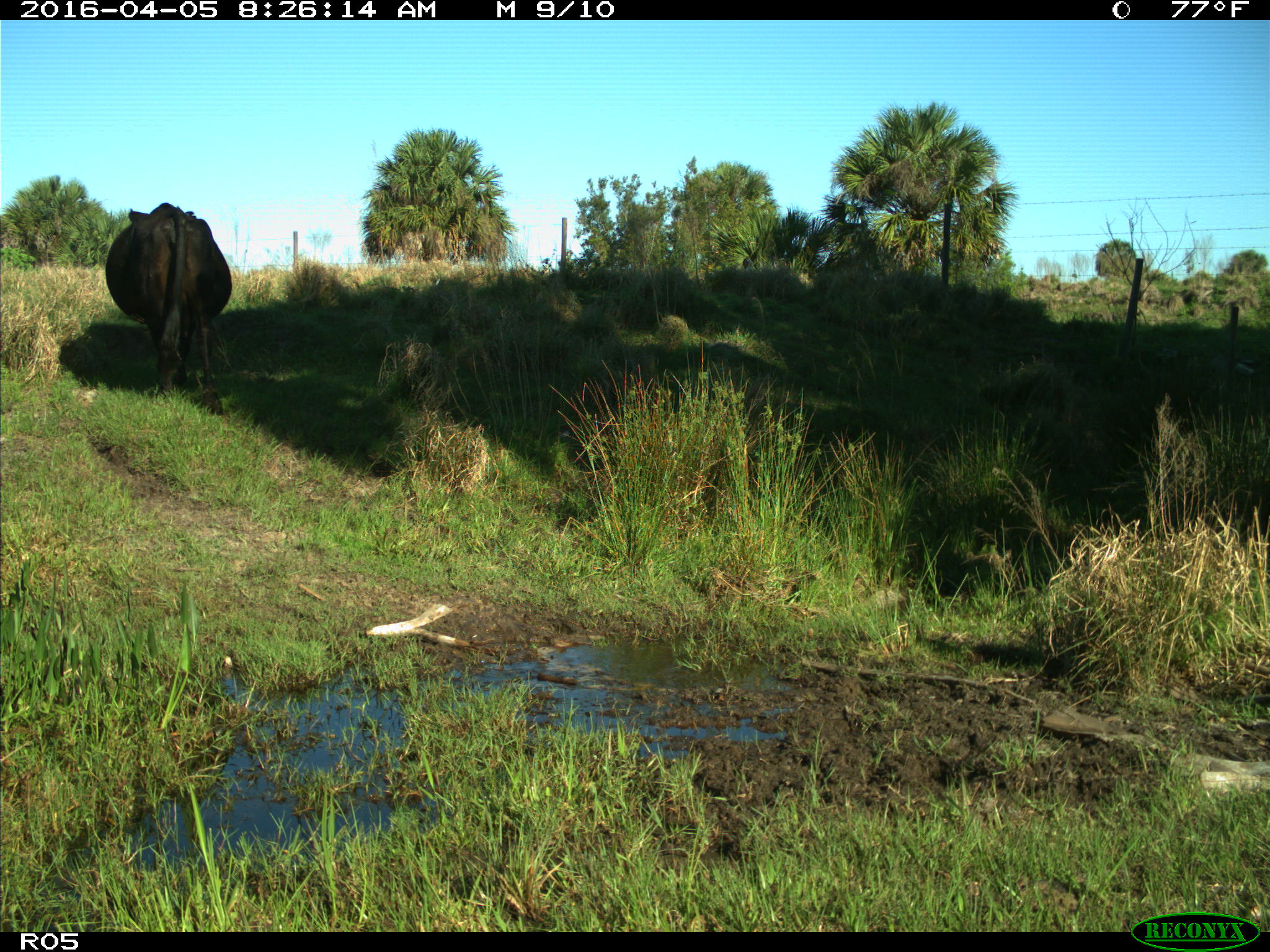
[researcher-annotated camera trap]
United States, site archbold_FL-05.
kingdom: Animalia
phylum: Chordata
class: Mammalia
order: Artiodactyla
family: Bovidae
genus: Bos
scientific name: Bos taurus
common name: domestic cow